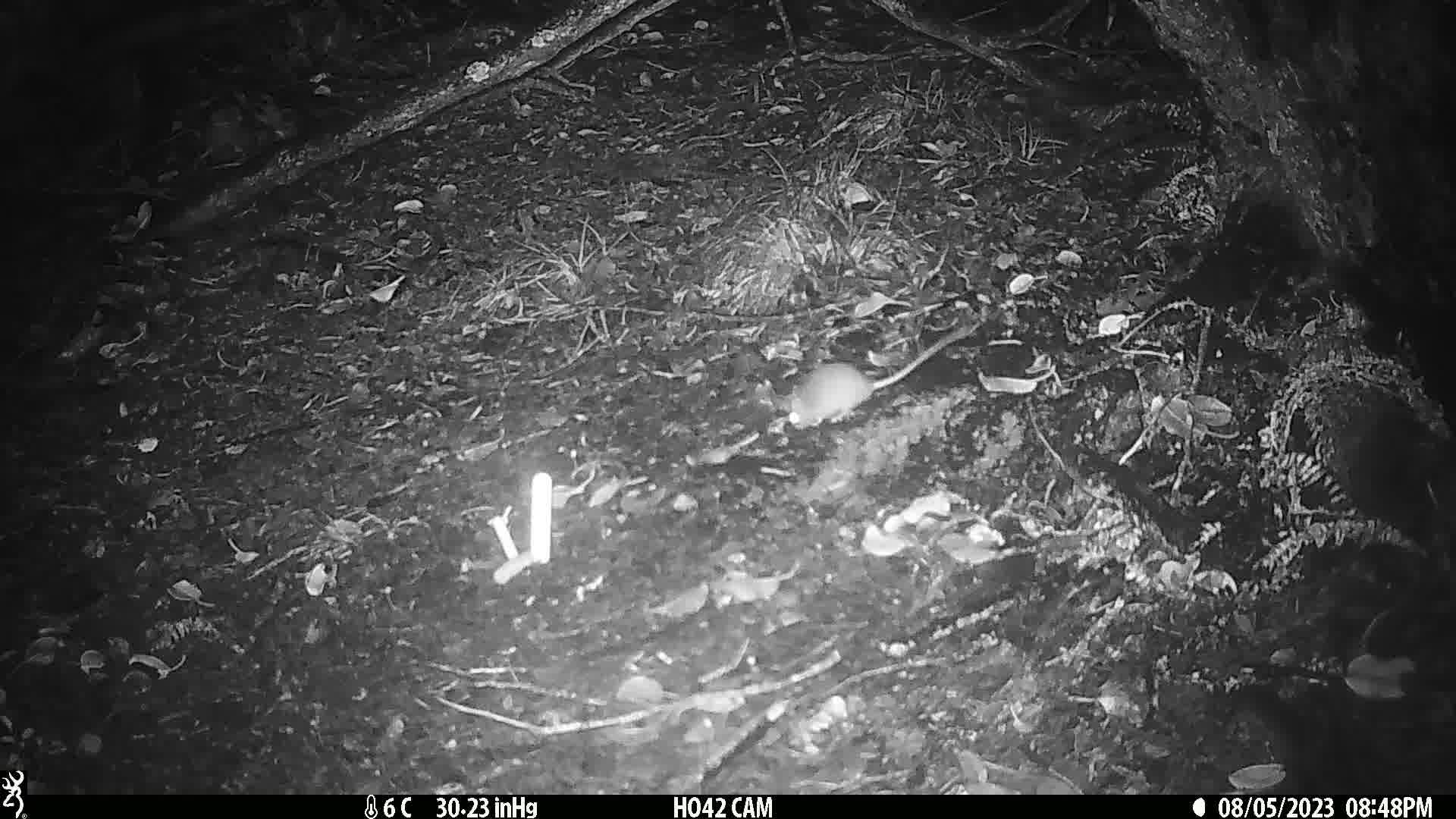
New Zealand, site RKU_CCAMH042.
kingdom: Animalia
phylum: Chordata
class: Mammalia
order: Rodentia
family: Muridae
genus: Rattus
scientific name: Rattus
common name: rat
Rat (Rattus).